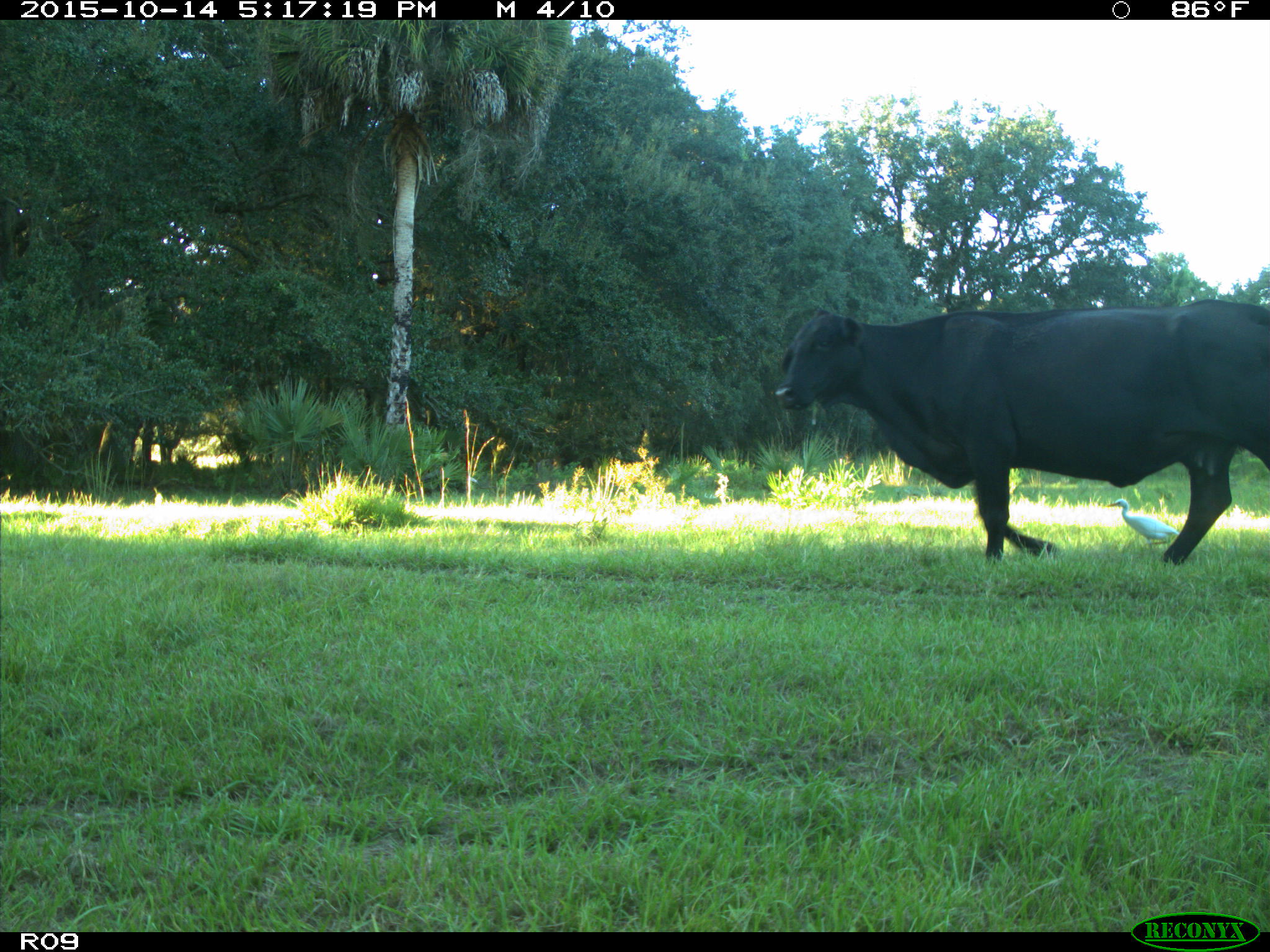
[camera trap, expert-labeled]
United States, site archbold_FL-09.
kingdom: Animalia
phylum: Chordata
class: Mammalia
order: Artiodactyla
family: Bovidae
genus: Bos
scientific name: Bos taurus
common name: domestic cow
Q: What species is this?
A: Bos taurus (domestic cow).